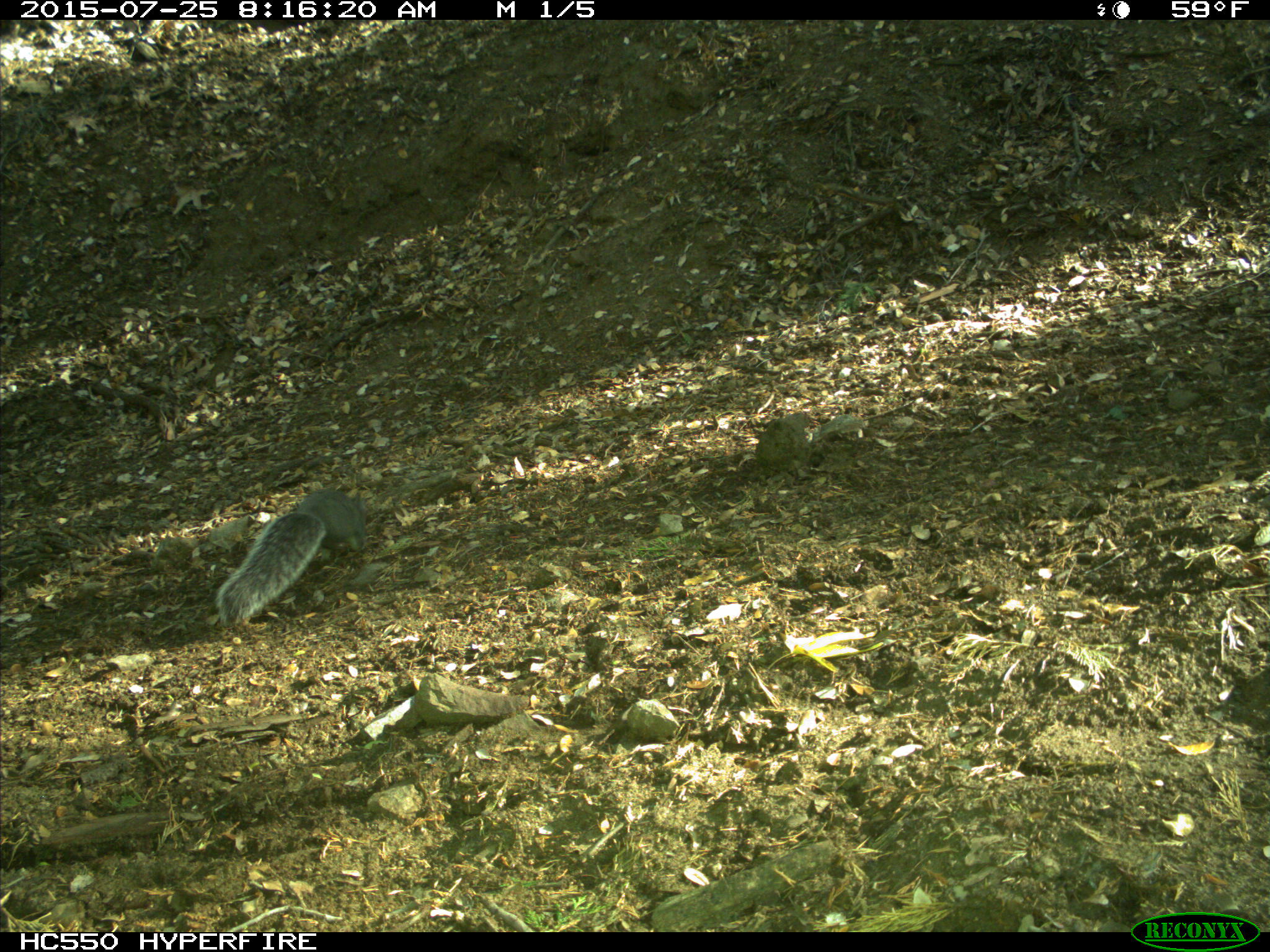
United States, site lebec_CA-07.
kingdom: Animalia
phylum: Chordata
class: Mammalia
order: Rodentia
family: Sciuridae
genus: Sciurus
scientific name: Sciurus carolinensis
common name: eastern gray squirrel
Sciurus carolinensis (eastern gray squirrel).